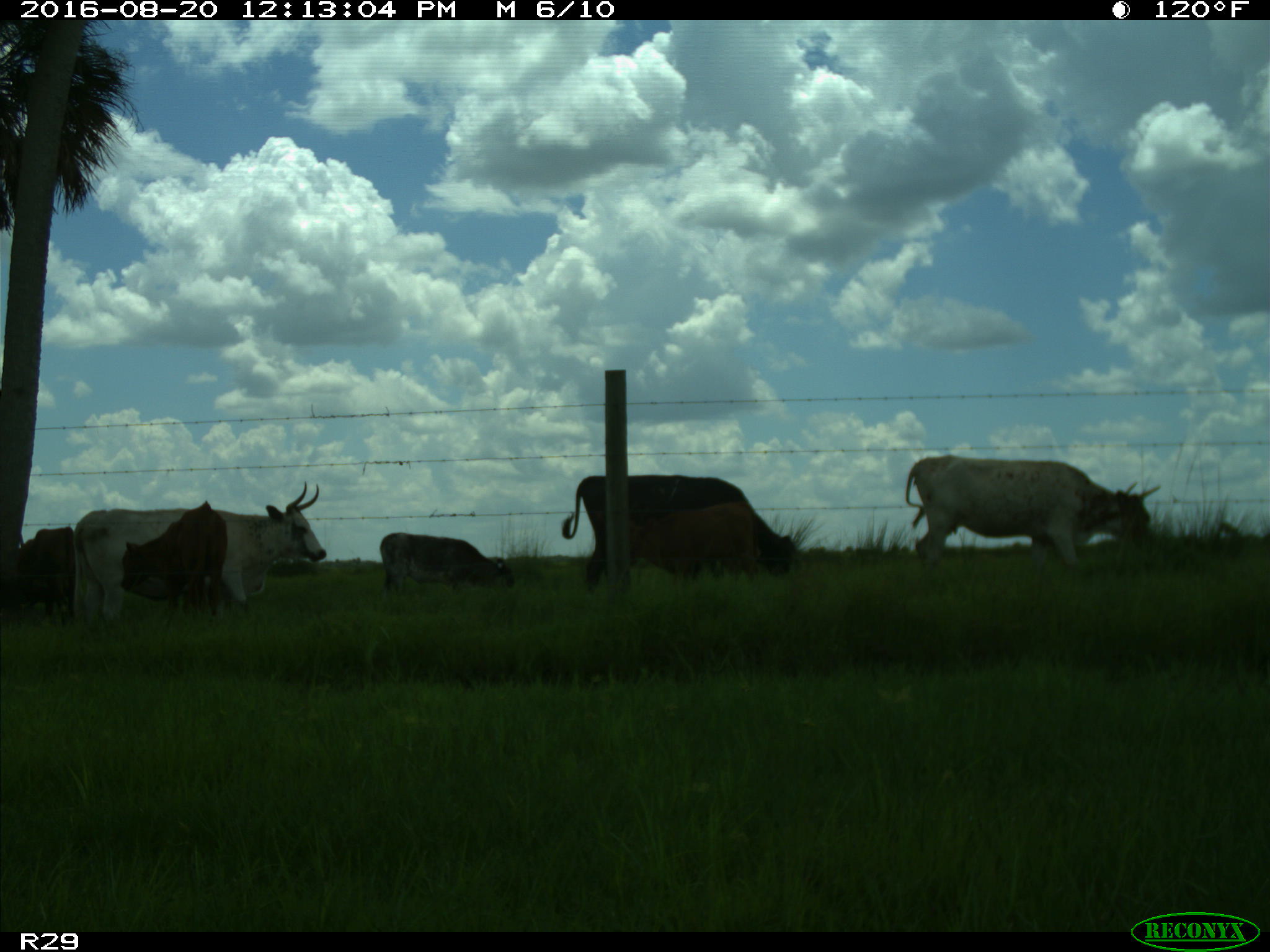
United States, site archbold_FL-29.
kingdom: Animalia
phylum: Chordata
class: Mammalia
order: Artiodactyla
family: Bovidae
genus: Bos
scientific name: Bos taurus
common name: domestic cow